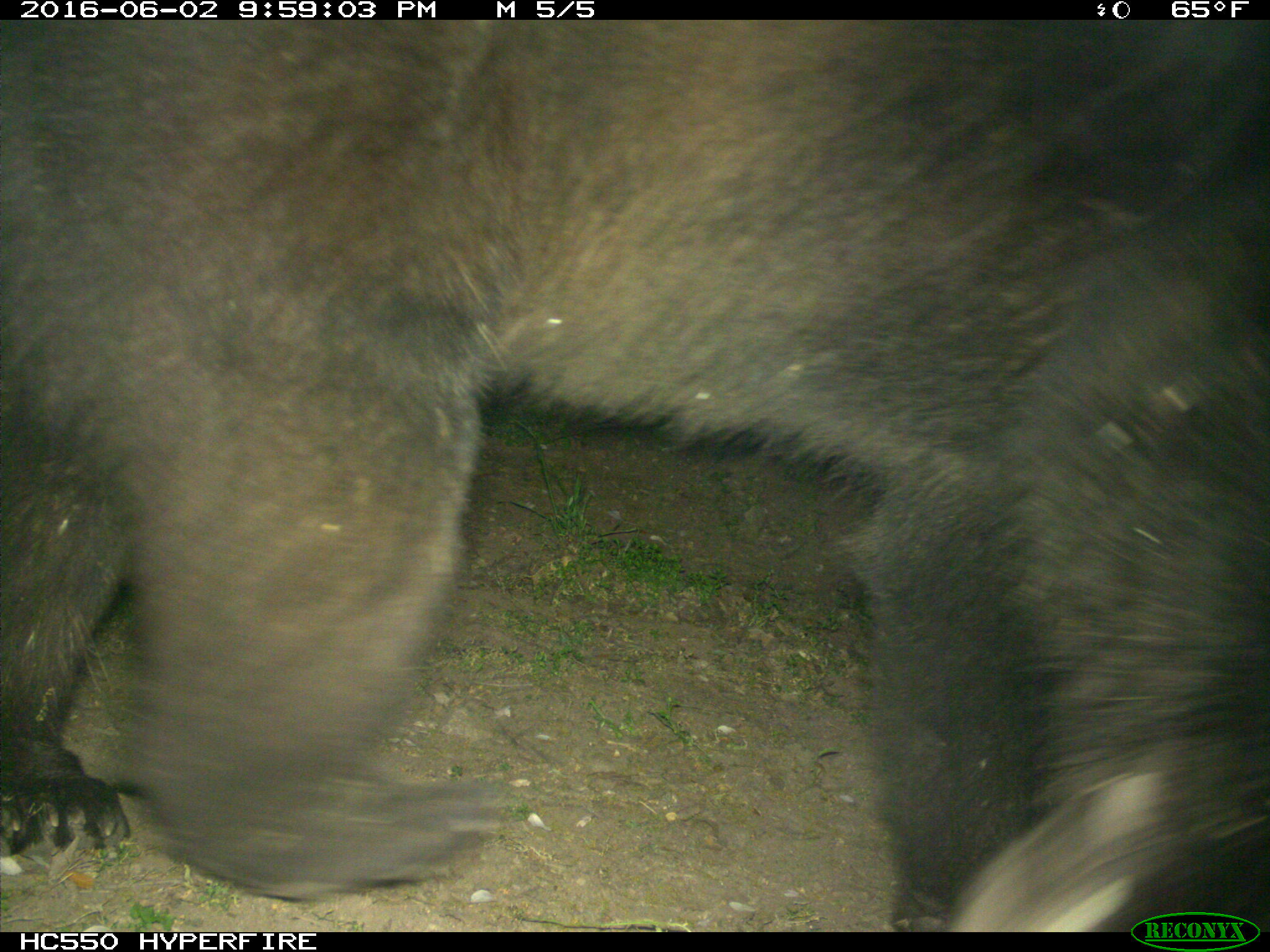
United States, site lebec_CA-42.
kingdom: Animalia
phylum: Chordata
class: Mammalia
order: Carnivora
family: Ursidae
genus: Ursus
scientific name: Ursus americanus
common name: american black bear